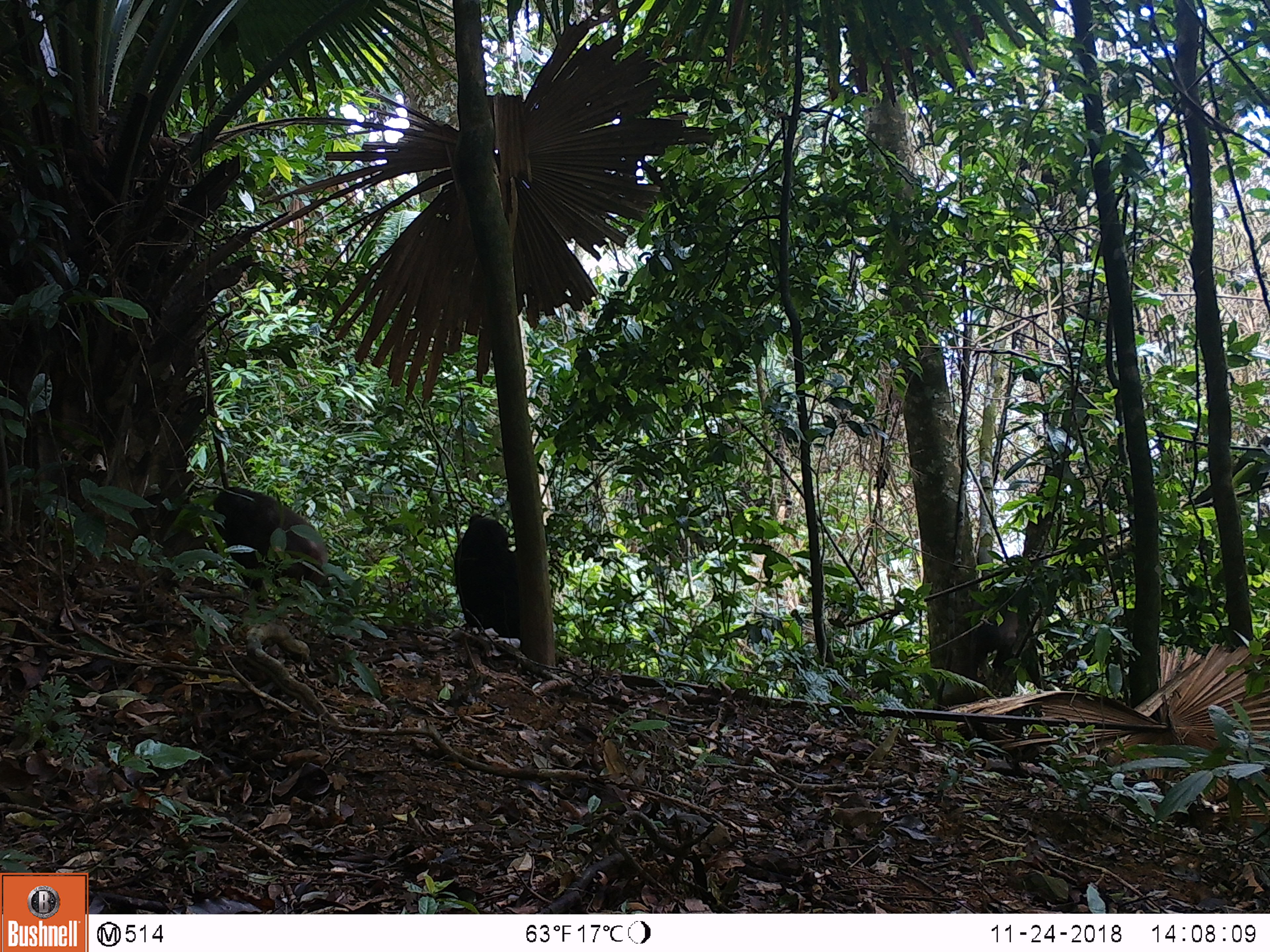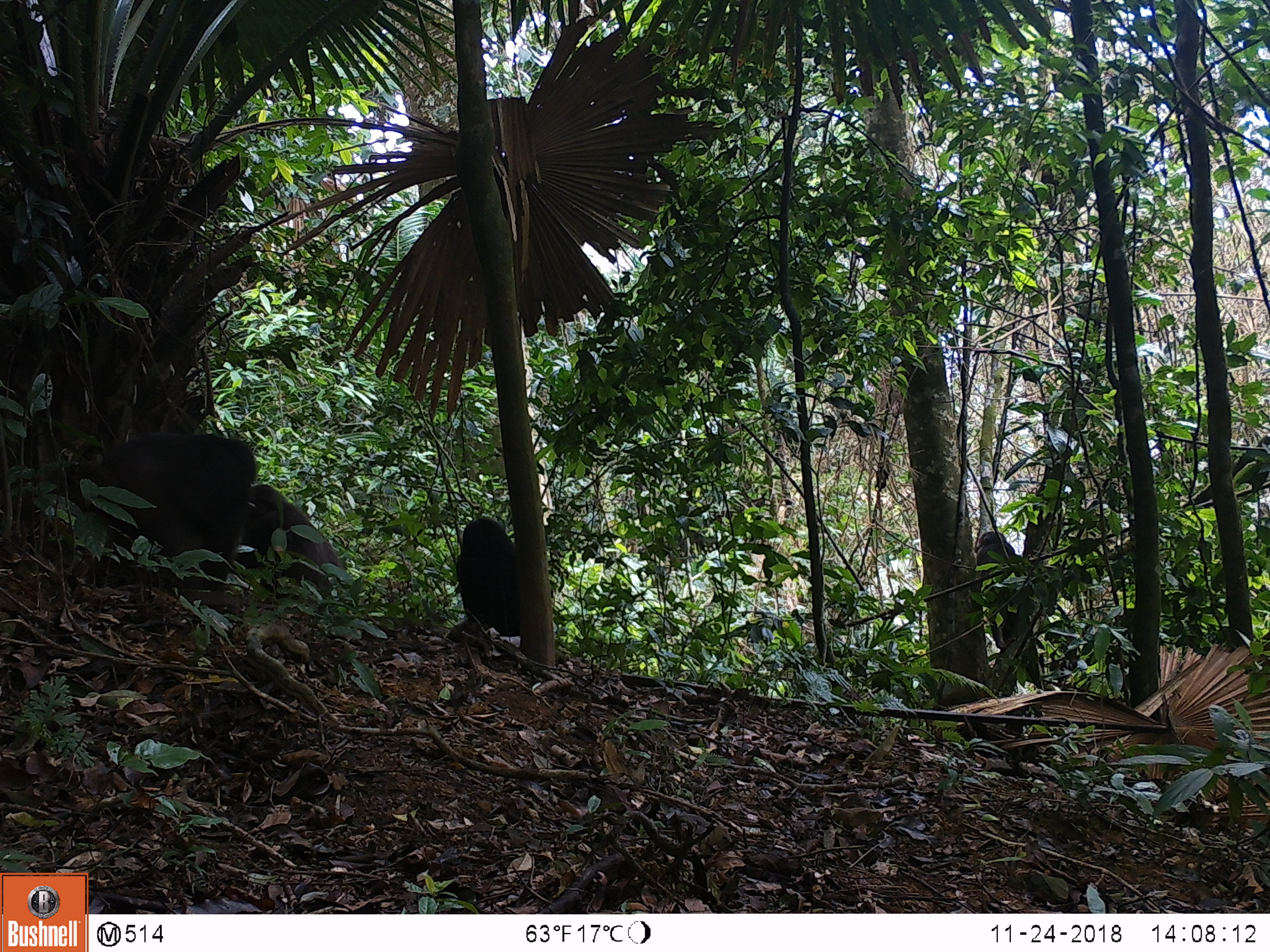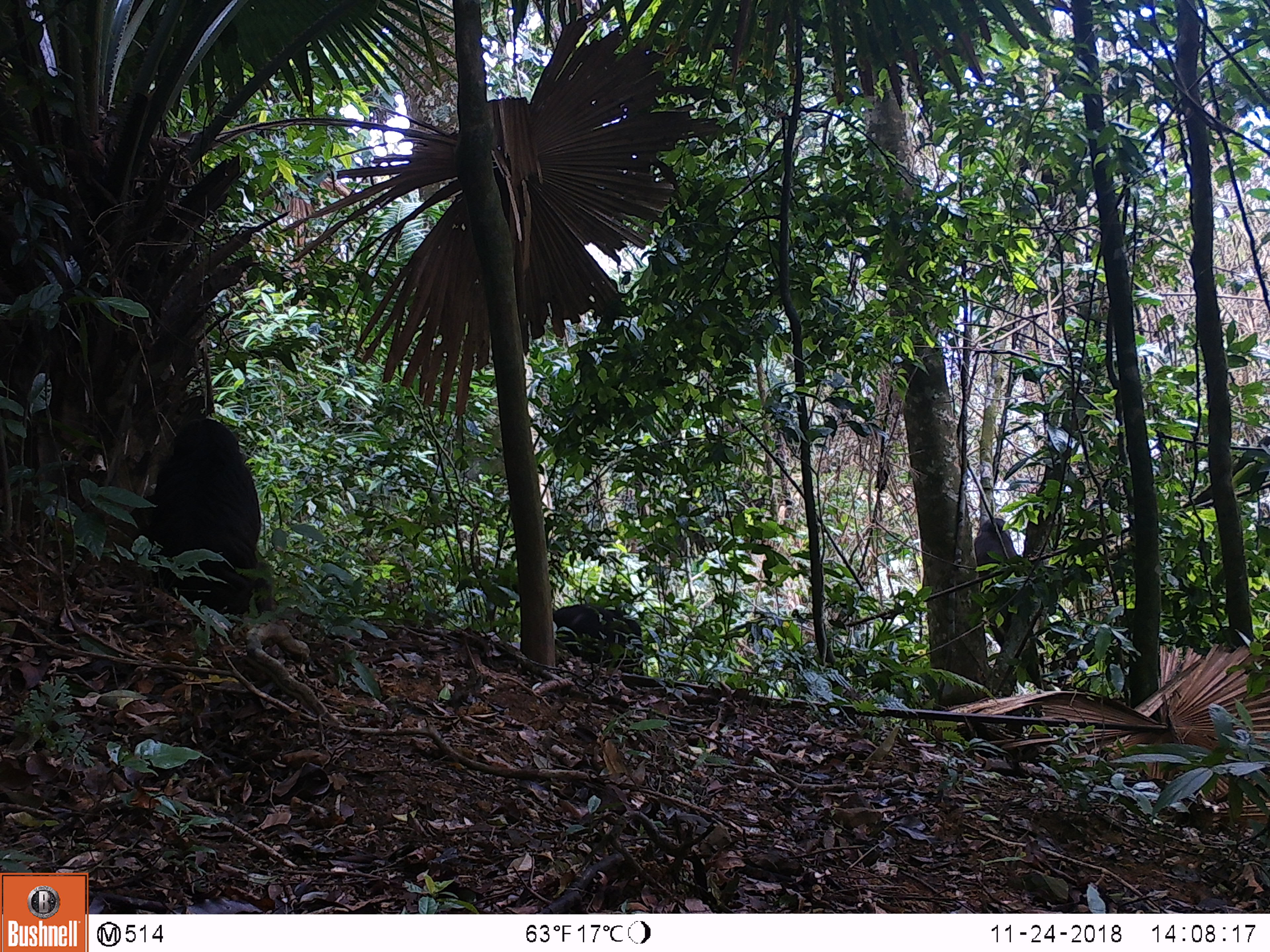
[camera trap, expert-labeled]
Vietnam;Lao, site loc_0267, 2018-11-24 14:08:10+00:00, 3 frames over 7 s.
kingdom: Animalia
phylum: Chordata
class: Mammalia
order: Primates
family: Cercopithecidae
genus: Macaca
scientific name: Macaca arctoides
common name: stump-tailed macaque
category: stump tailed macaque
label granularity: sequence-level